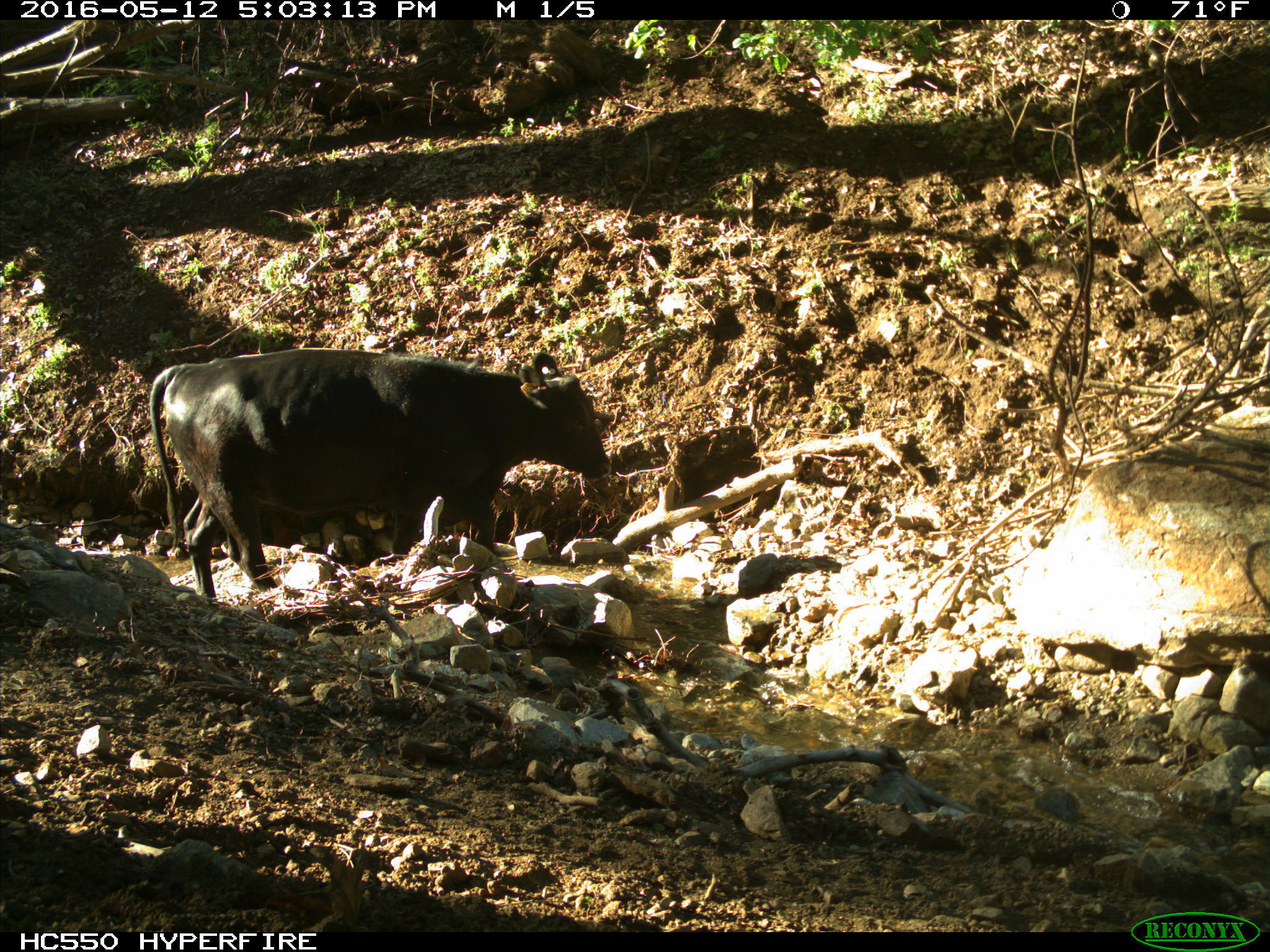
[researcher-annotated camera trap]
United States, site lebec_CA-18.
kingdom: Animalia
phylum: Chordata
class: Mammalia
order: Artiodactyla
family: Bovidae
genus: Bos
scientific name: Bos taurus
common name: domestic cow